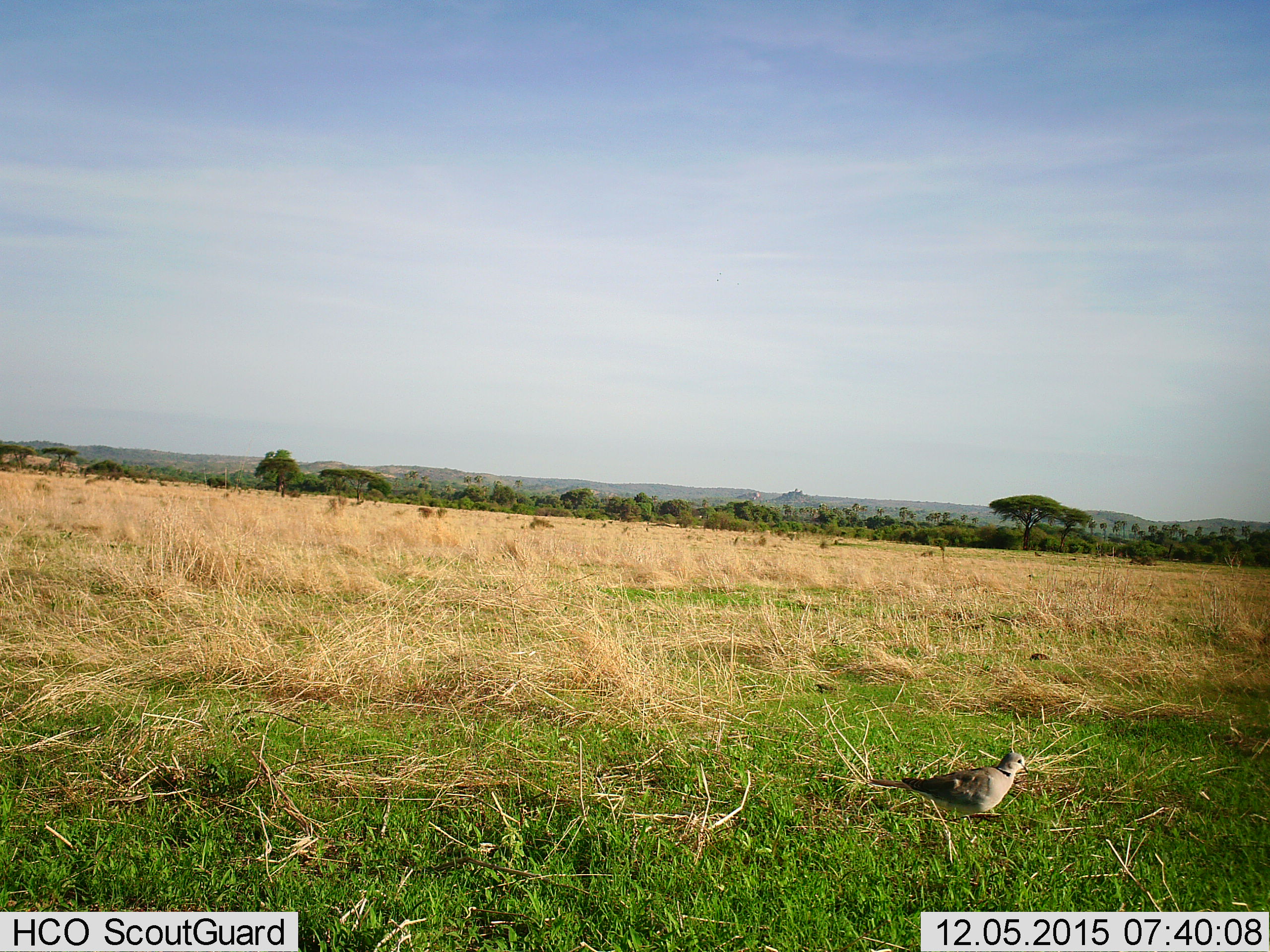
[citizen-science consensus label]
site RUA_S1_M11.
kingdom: Animalia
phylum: Chordata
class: Aves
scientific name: Aves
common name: bird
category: birdother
Birdother (bird) (Aves), count 1. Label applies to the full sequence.